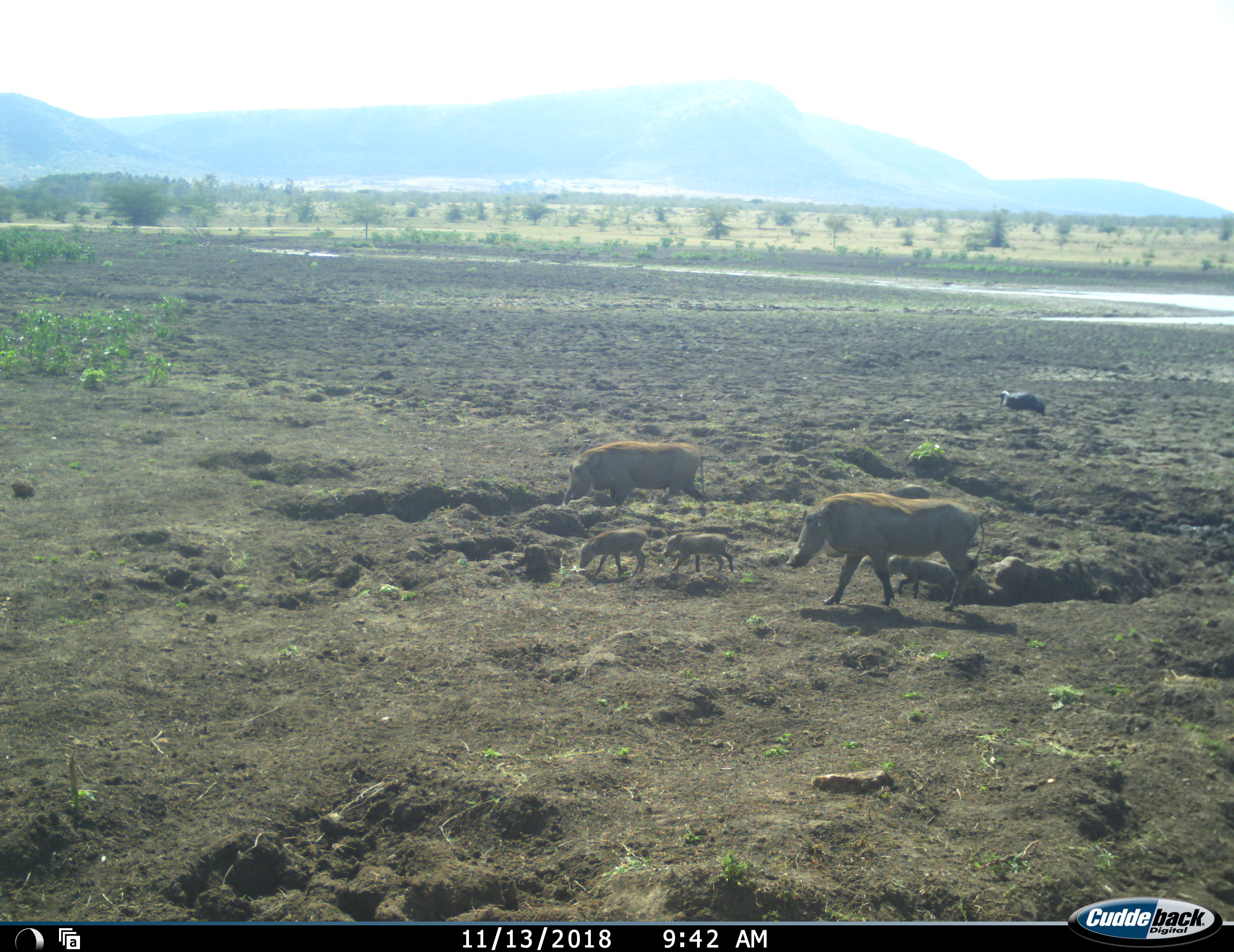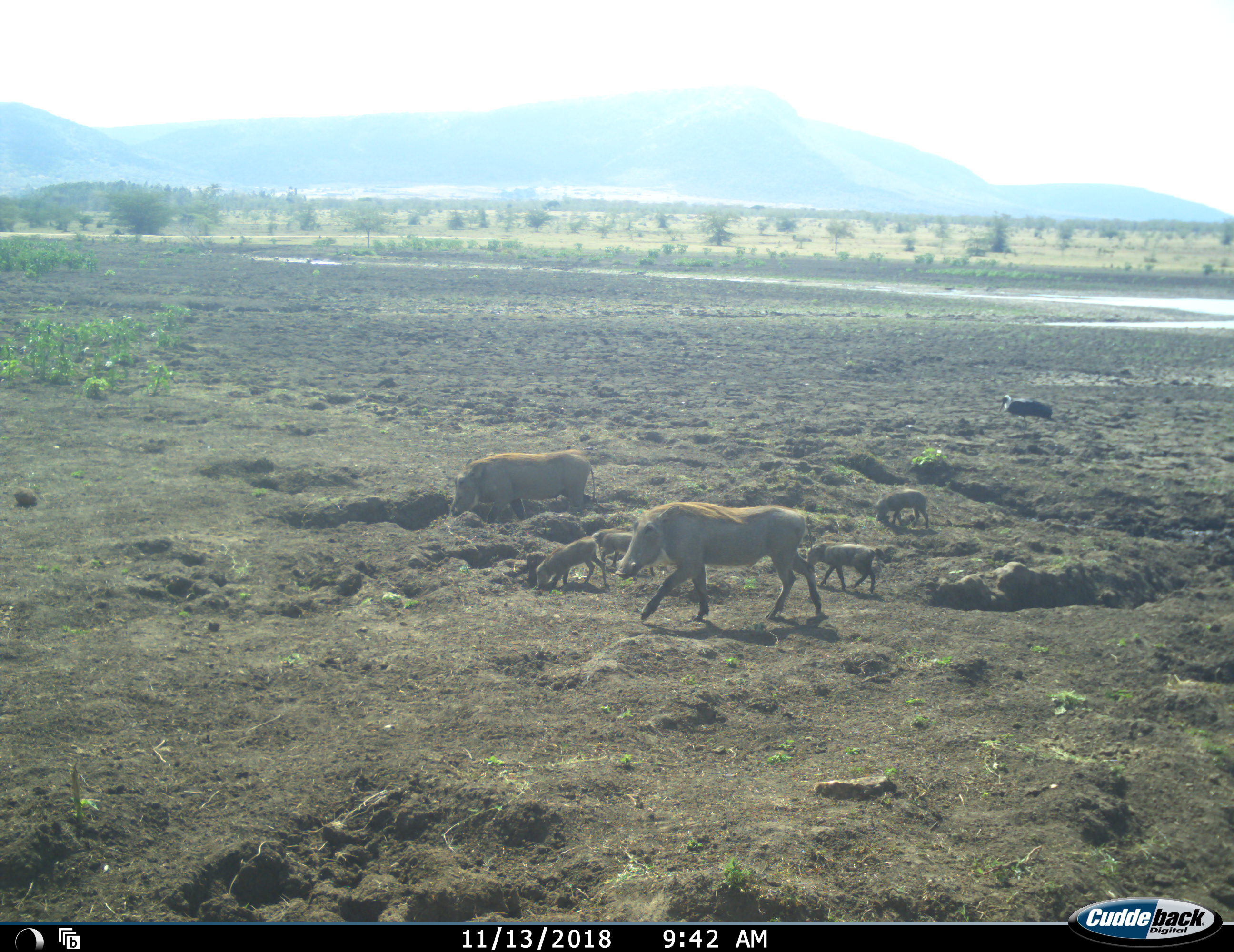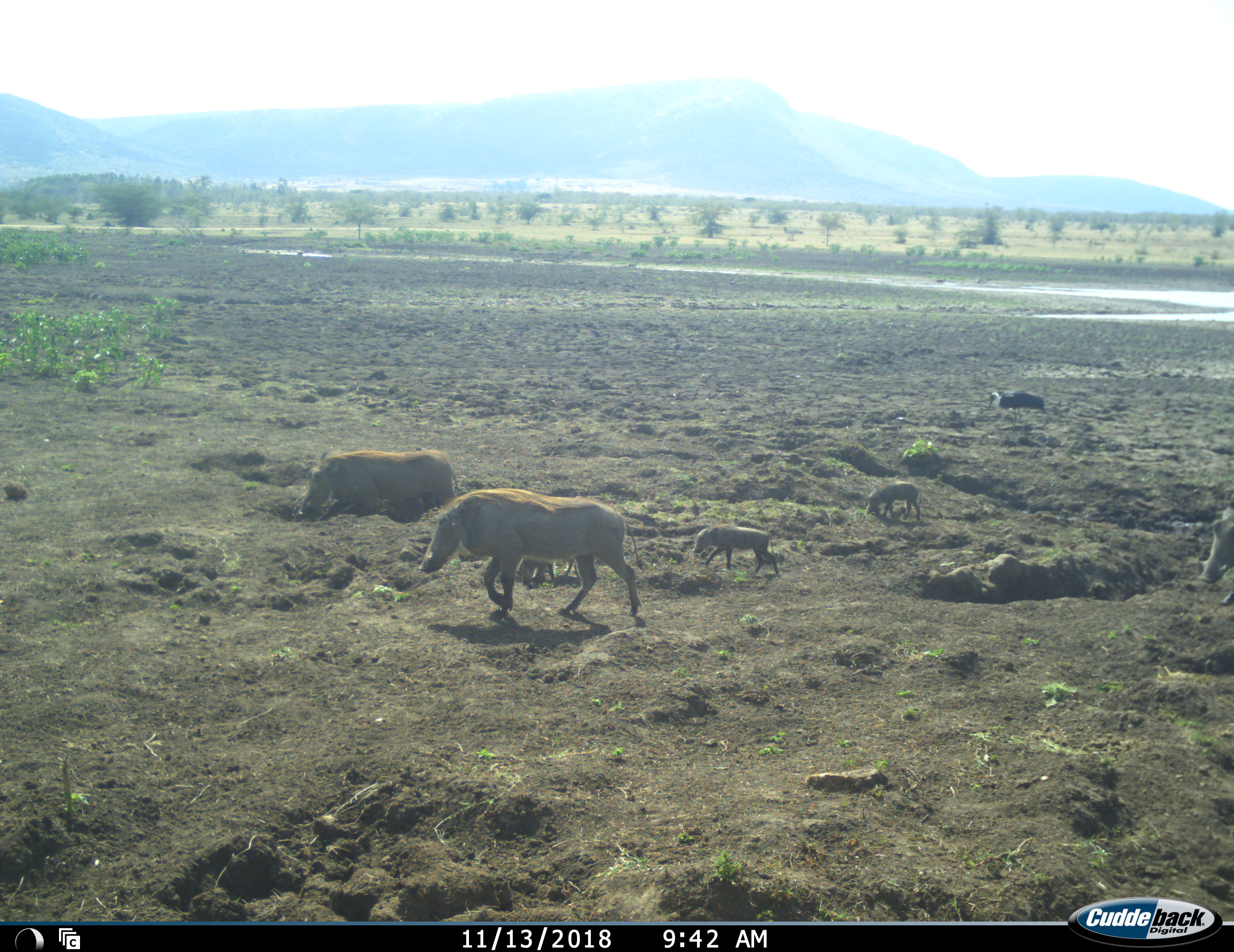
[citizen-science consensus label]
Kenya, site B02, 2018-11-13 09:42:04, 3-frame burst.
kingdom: Animalia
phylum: Chordata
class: Aves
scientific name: Aves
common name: bird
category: birdother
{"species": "birdother (bird) (Aves)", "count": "1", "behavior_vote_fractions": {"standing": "80%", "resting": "20%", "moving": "0%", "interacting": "0%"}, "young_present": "0%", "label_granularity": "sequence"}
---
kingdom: Animalia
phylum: Chordata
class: Mammalia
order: Artiodactyla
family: Suidae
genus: Phacochoerus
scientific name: Phacochoerus africanus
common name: warthog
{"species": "warthog (Phacochoerus africanus)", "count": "7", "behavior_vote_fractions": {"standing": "20%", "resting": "0%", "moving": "100%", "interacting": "10%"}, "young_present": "100%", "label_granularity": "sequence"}